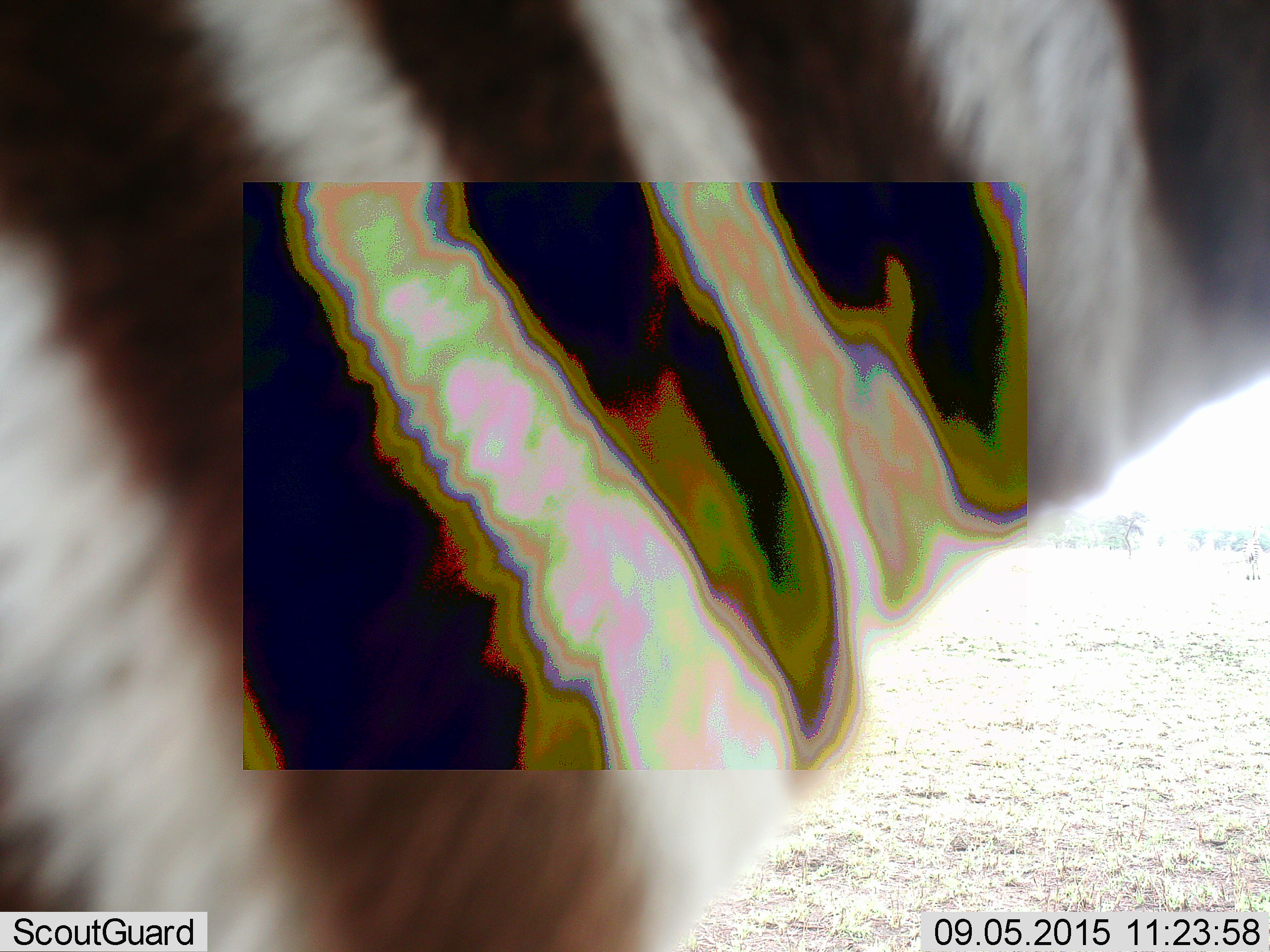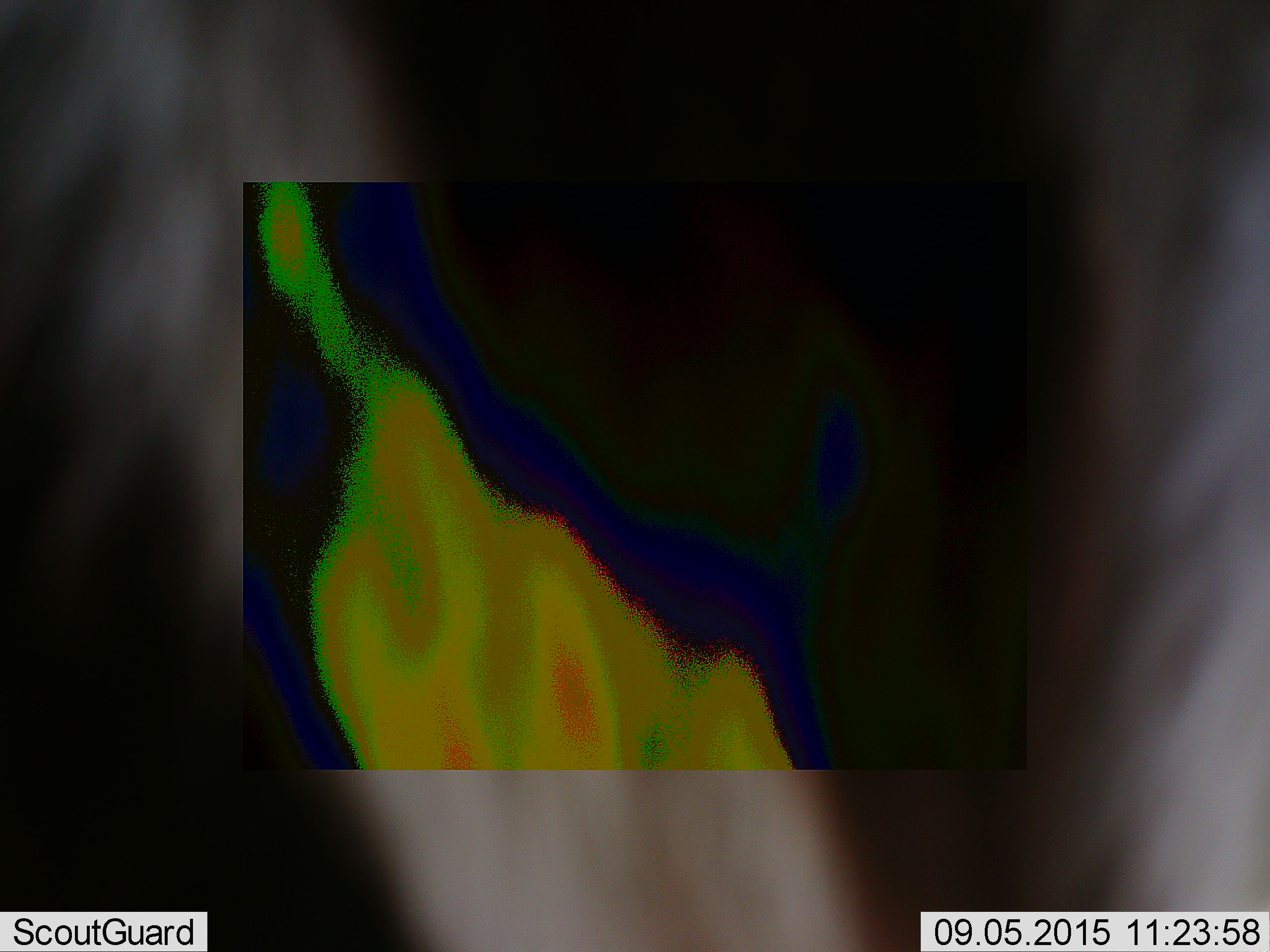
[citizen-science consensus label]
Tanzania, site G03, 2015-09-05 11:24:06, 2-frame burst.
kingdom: Animalia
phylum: Chordata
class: Mammalia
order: Perissodactyla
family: Equidae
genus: Equus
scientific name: Equus quagga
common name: plains zebra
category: zebra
Zebra (plains zebra) (Equus quagga), count 1. Behavior (volunteer vote fractions): standing 50%, resting 0%, moving 43%, interacting 7%. Young present (vote fraction): 0%. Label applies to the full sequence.